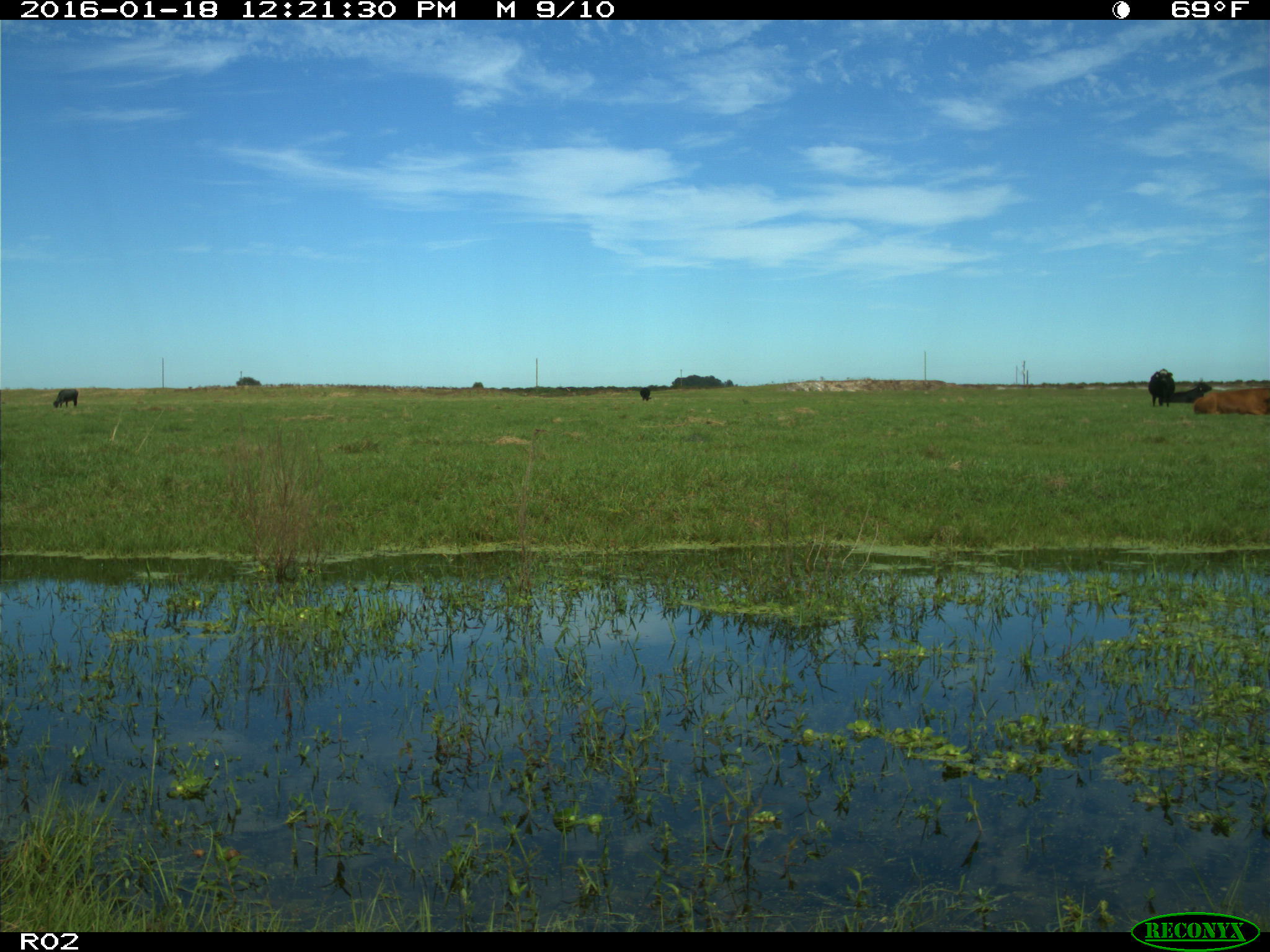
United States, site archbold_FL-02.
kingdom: Animalia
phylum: Chordata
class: Mammalia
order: Artiodactyla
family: Bovidae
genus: Bos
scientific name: Bos taurus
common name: domestic cow